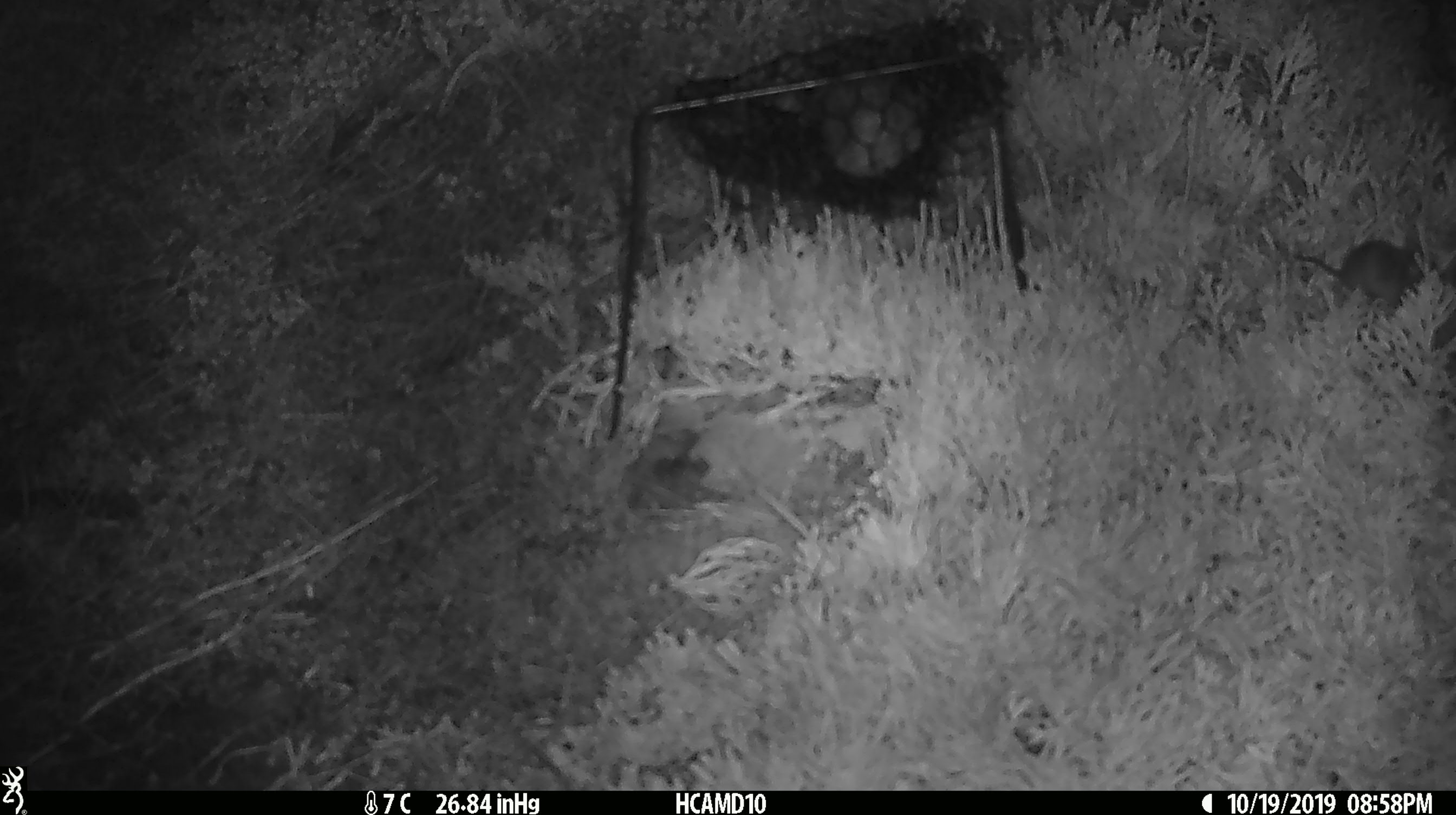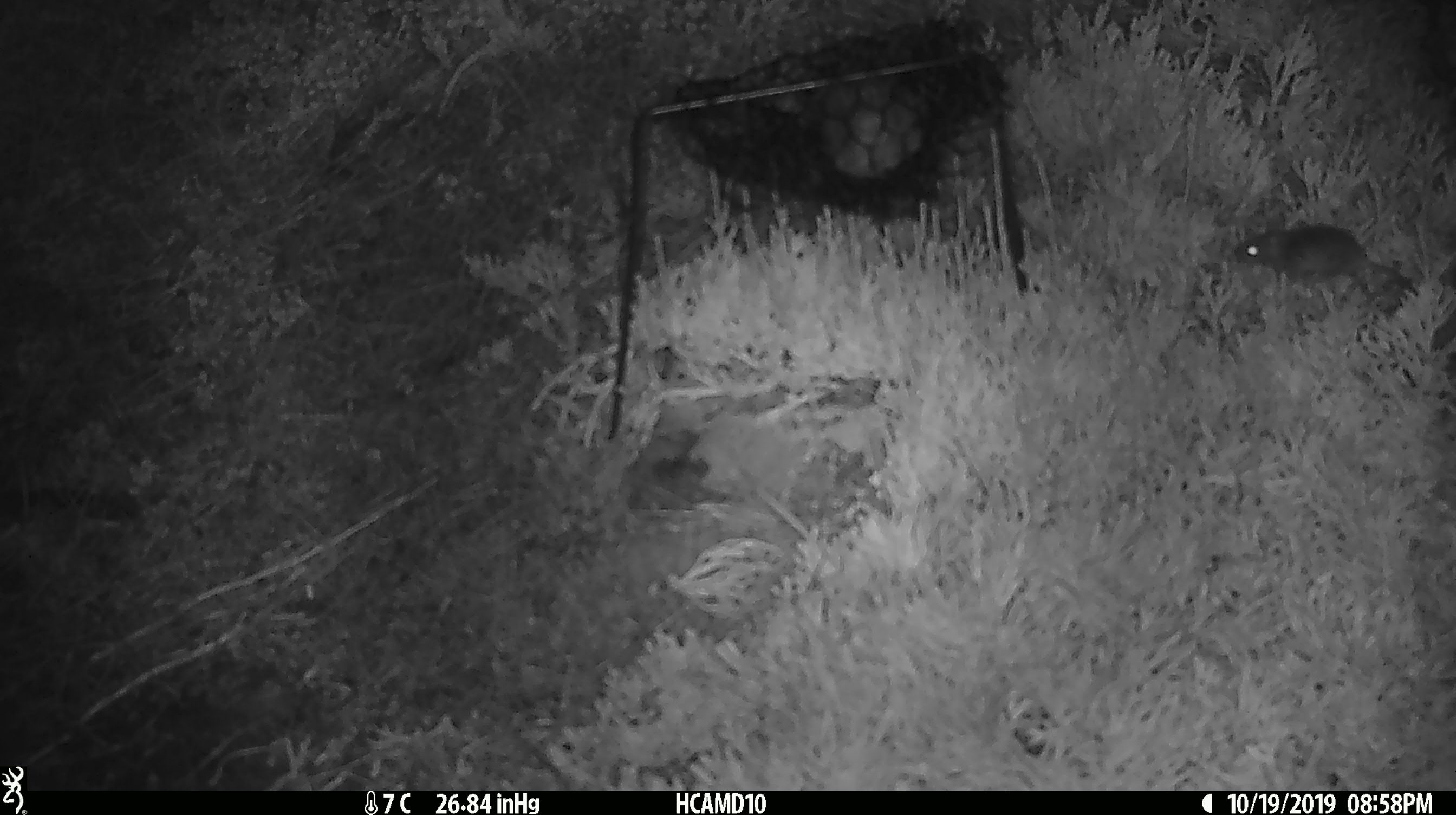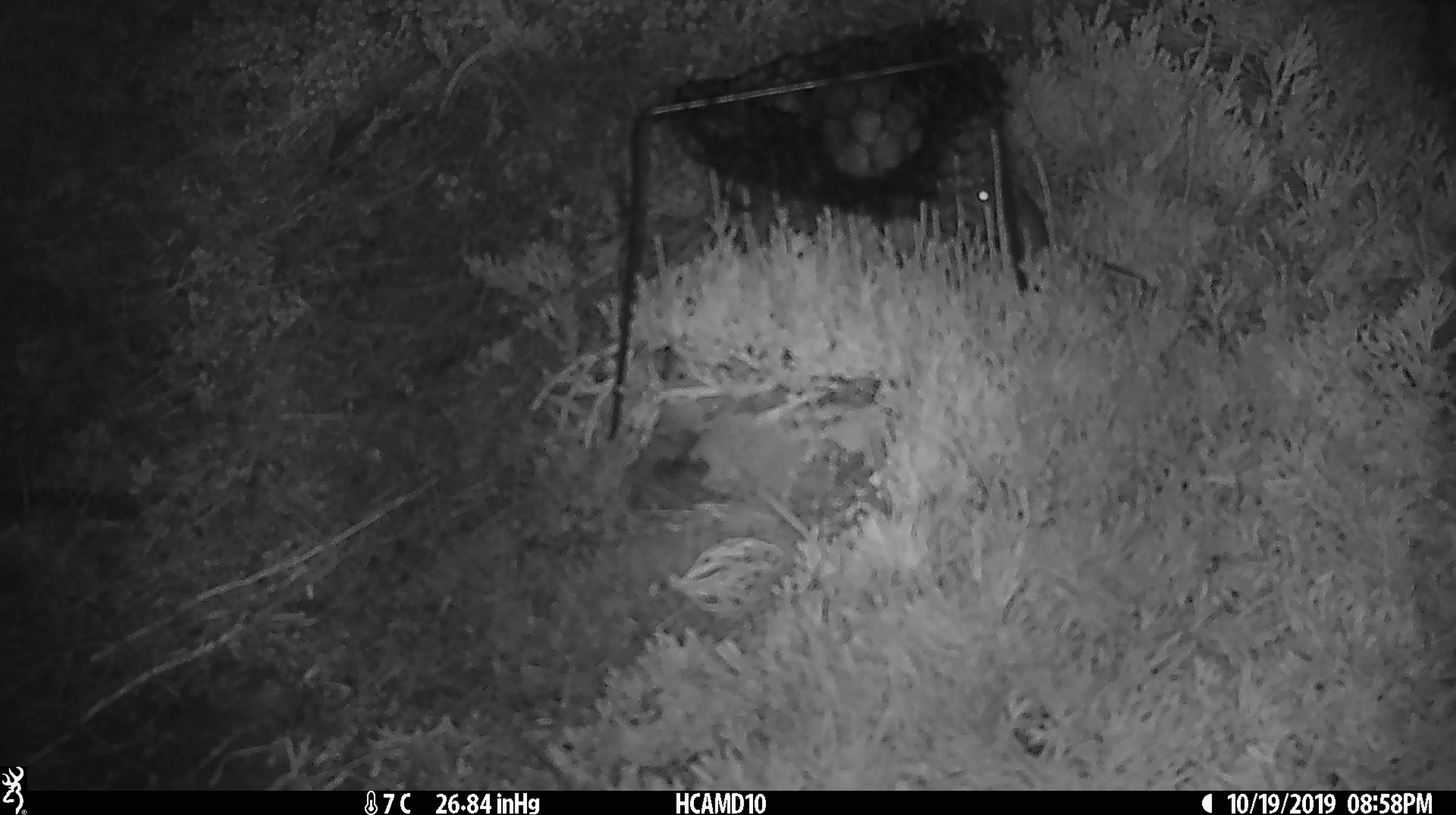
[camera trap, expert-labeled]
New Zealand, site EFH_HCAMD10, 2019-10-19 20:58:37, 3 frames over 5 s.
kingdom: Animalia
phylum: Chordata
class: Mammalia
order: Rodentia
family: Muridae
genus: Mus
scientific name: Mus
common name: mouse